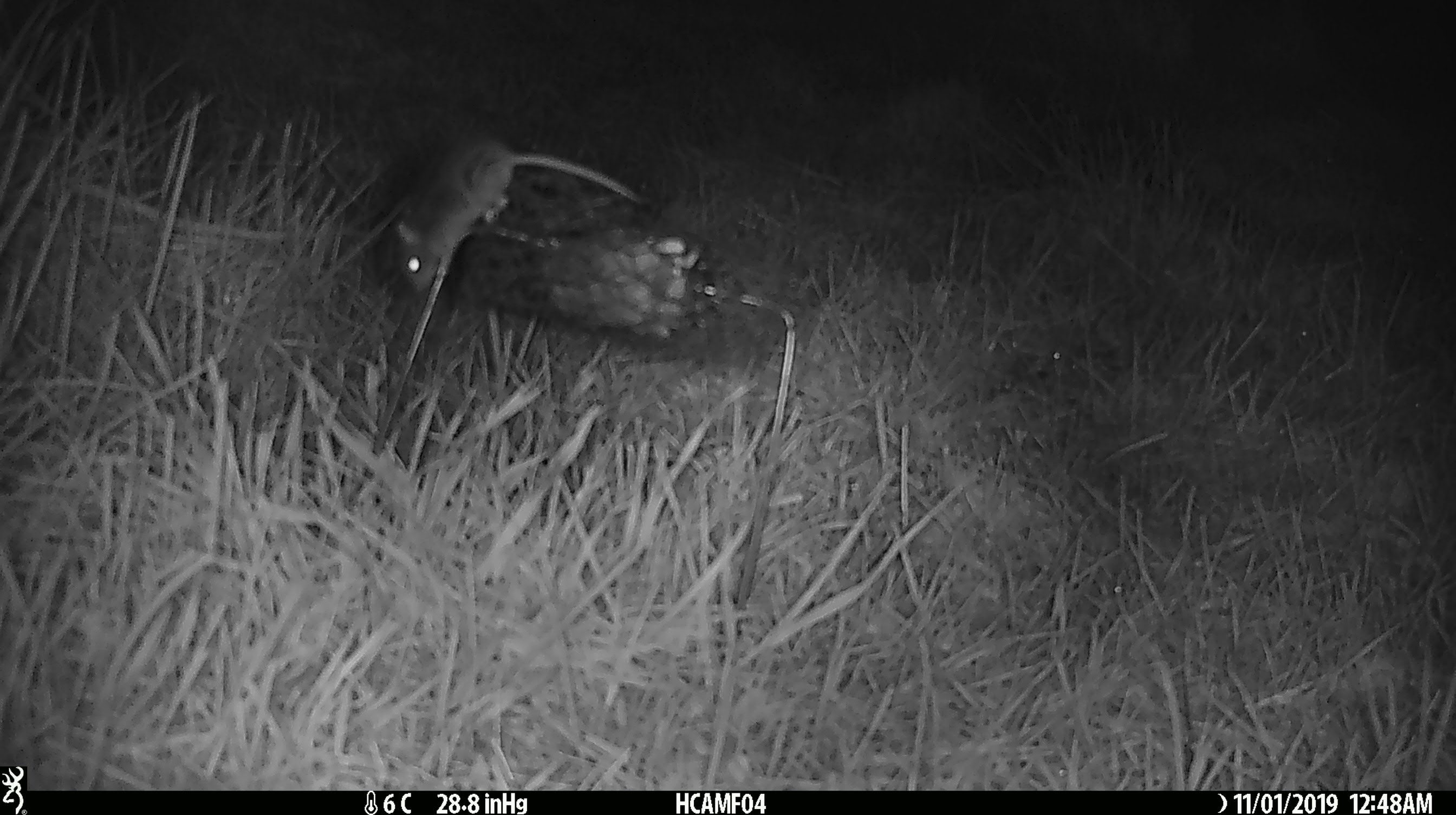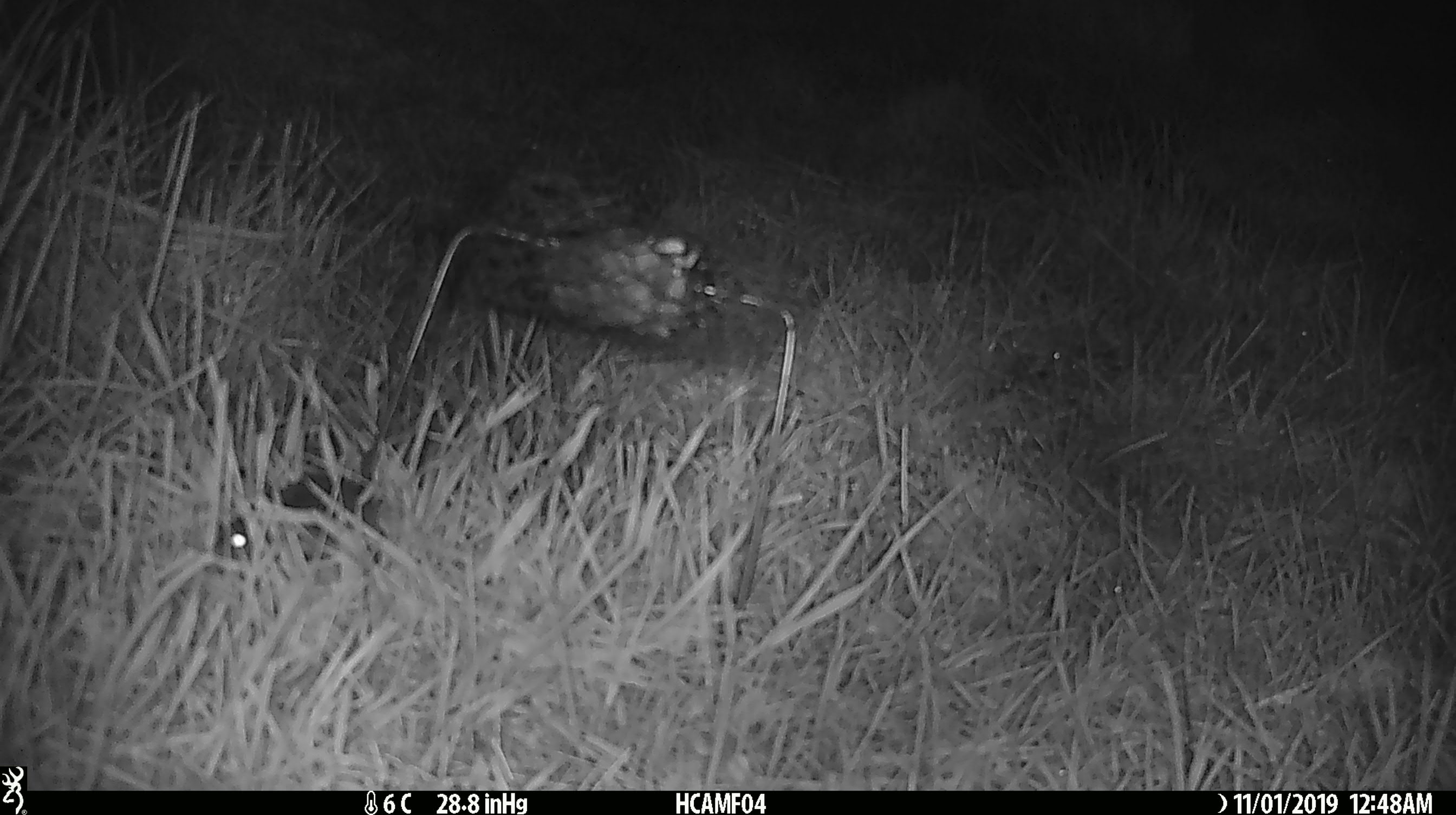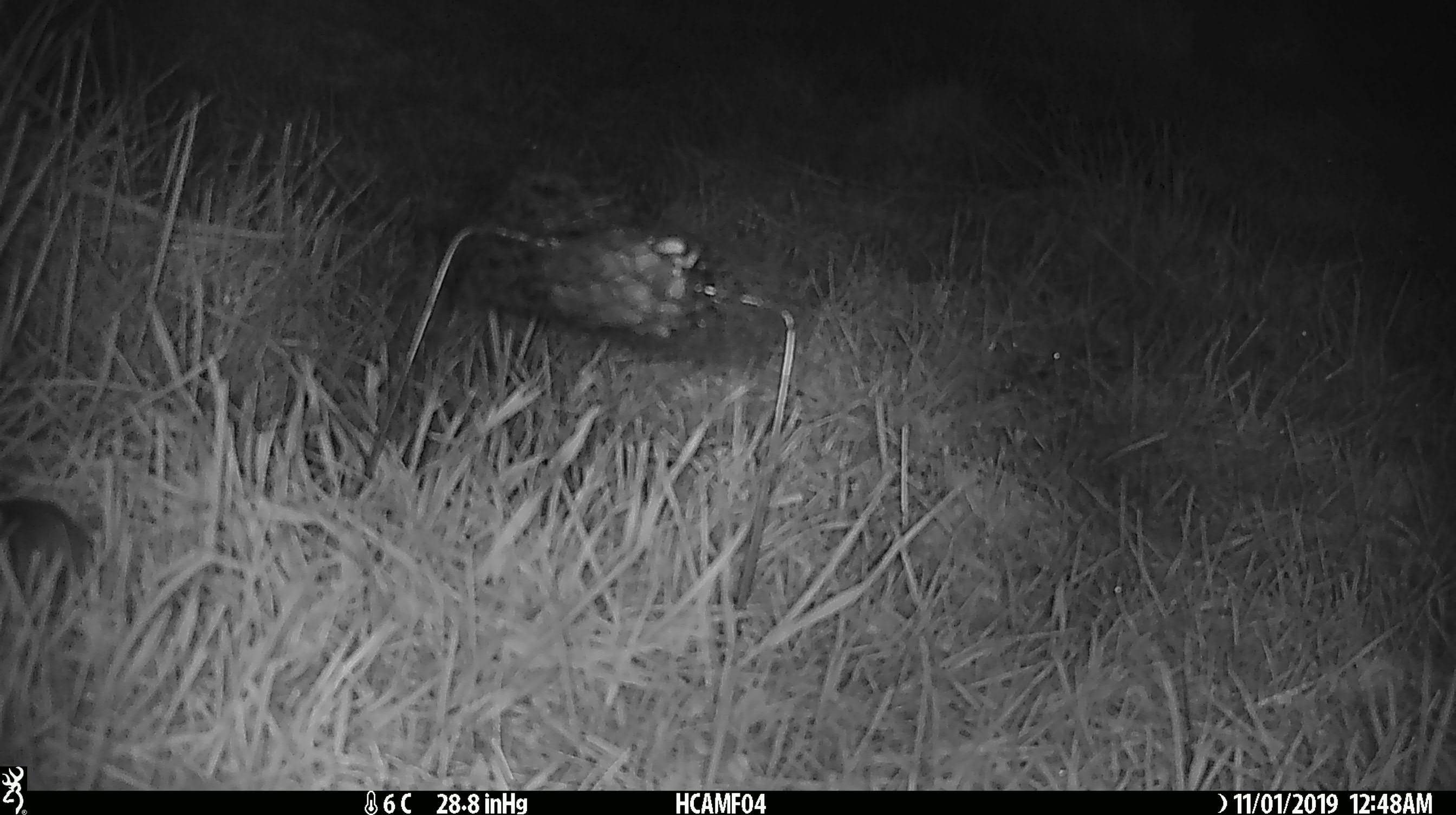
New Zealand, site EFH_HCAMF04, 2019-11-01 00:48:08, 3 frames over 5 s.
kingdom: Animalia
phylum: Chordata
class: Mammalia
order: Rodentia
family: Muridae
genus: Mus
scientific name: Mus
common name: mouse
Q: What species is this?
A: Mouse (Mus).